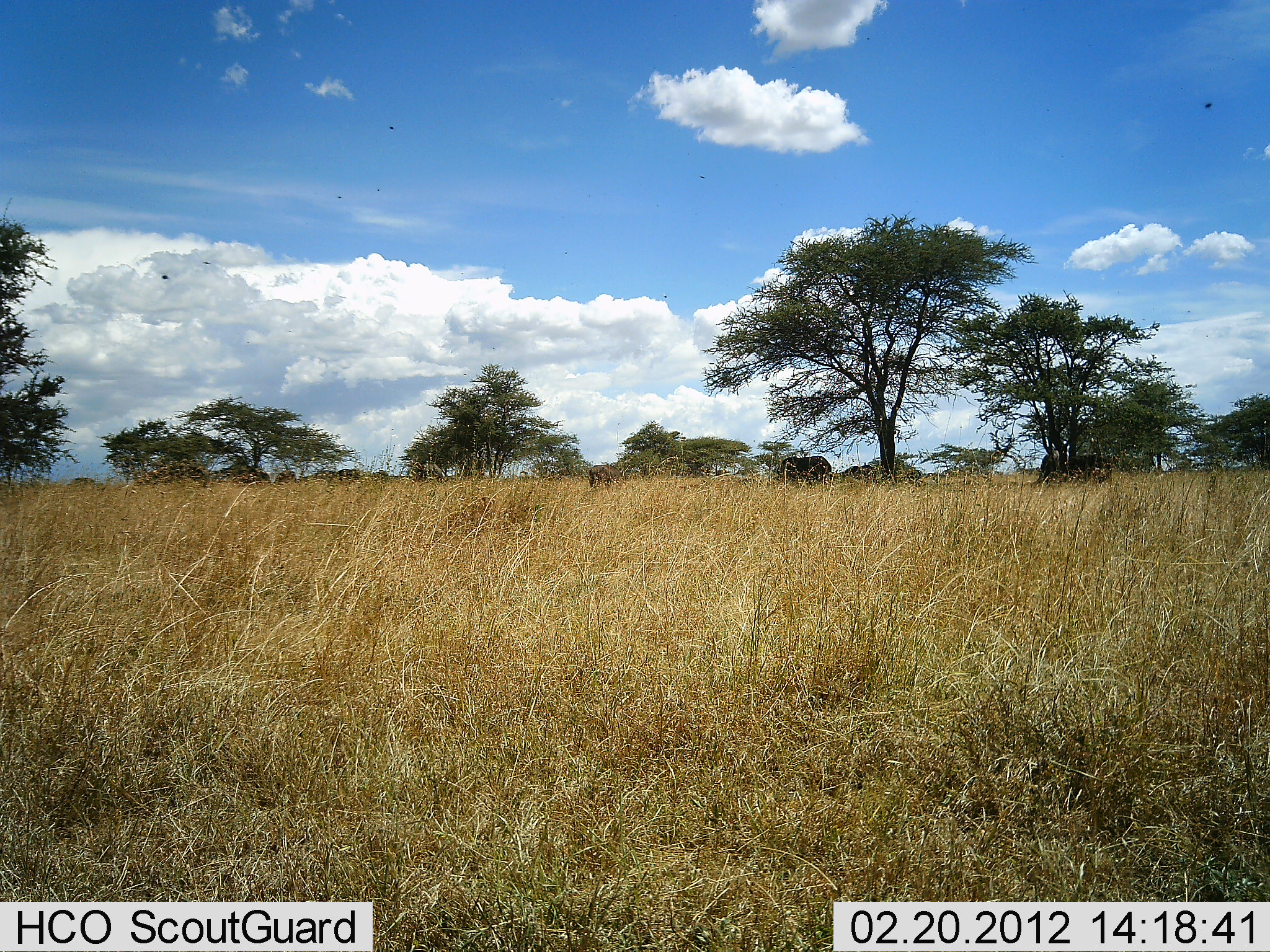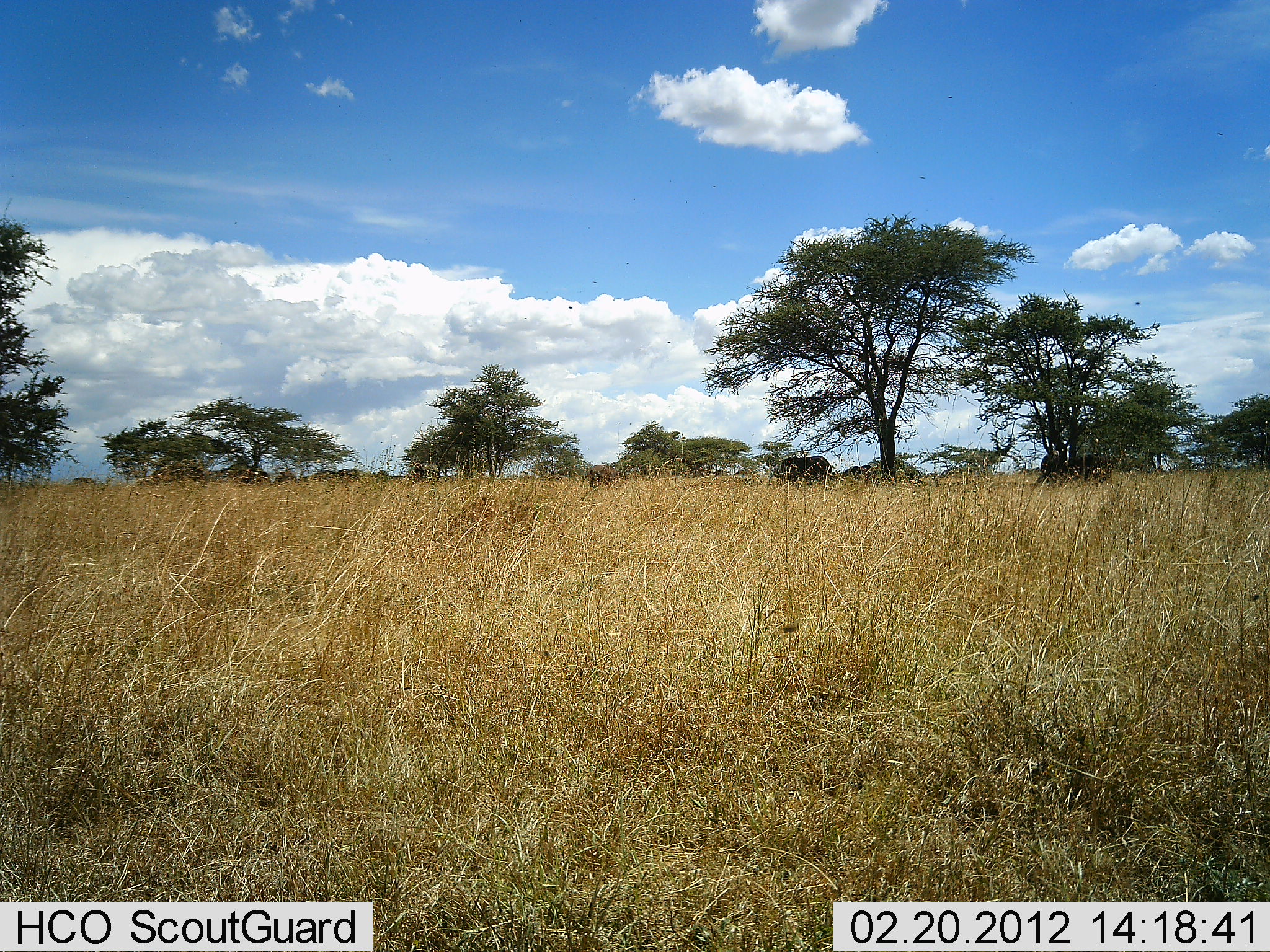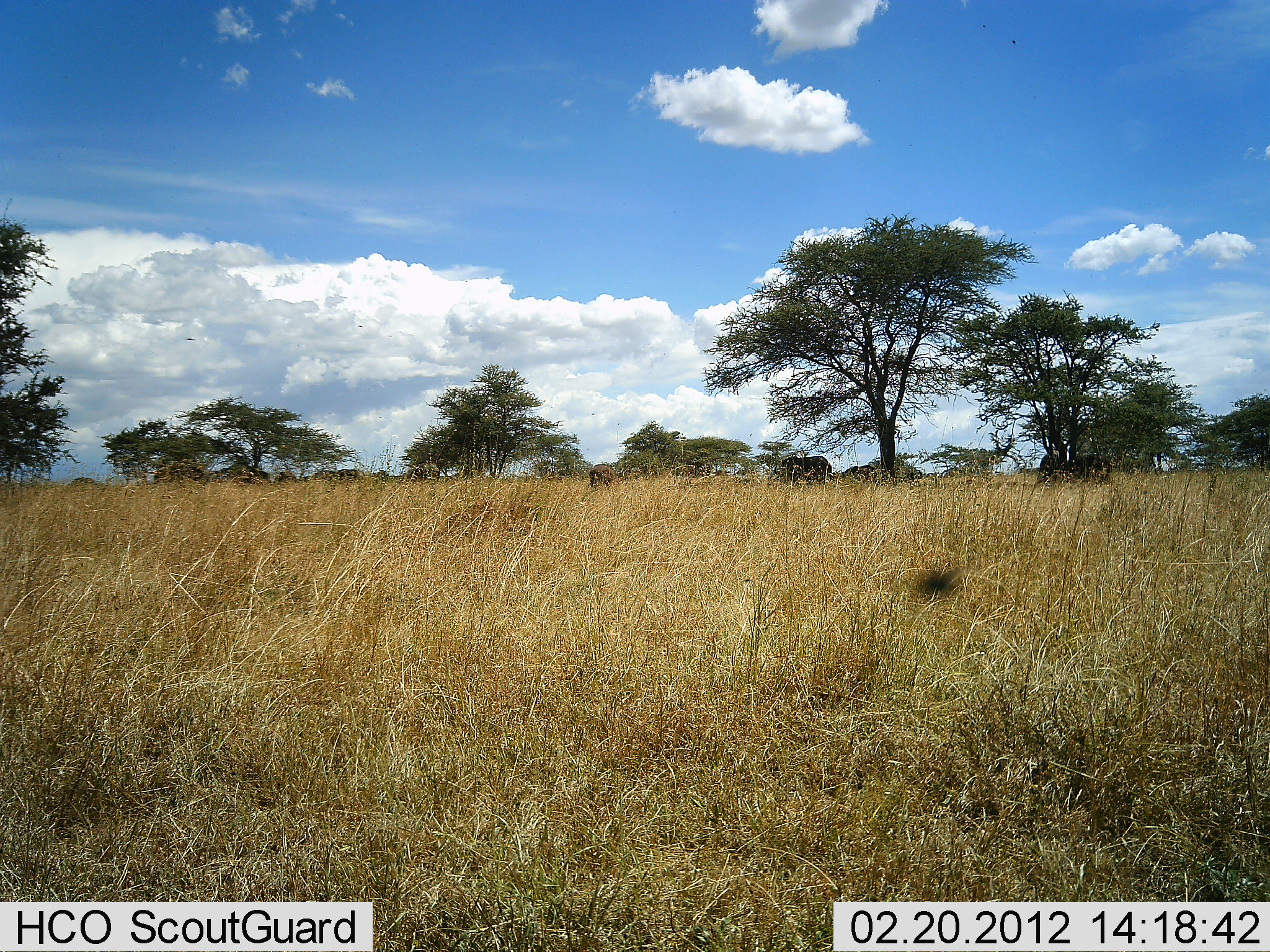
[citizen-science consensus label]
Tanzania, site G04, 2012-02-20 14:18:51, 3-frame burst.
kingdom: Animalia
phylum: Chordata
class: Mammalia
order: Artiodactyla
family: Bovidae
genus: Connochaetes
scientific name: Connochaetes taurinus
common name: blue wildebeest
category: wildebeest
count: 8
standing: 20%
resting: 40%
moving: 0%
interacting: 0%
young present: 20%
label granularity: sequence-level